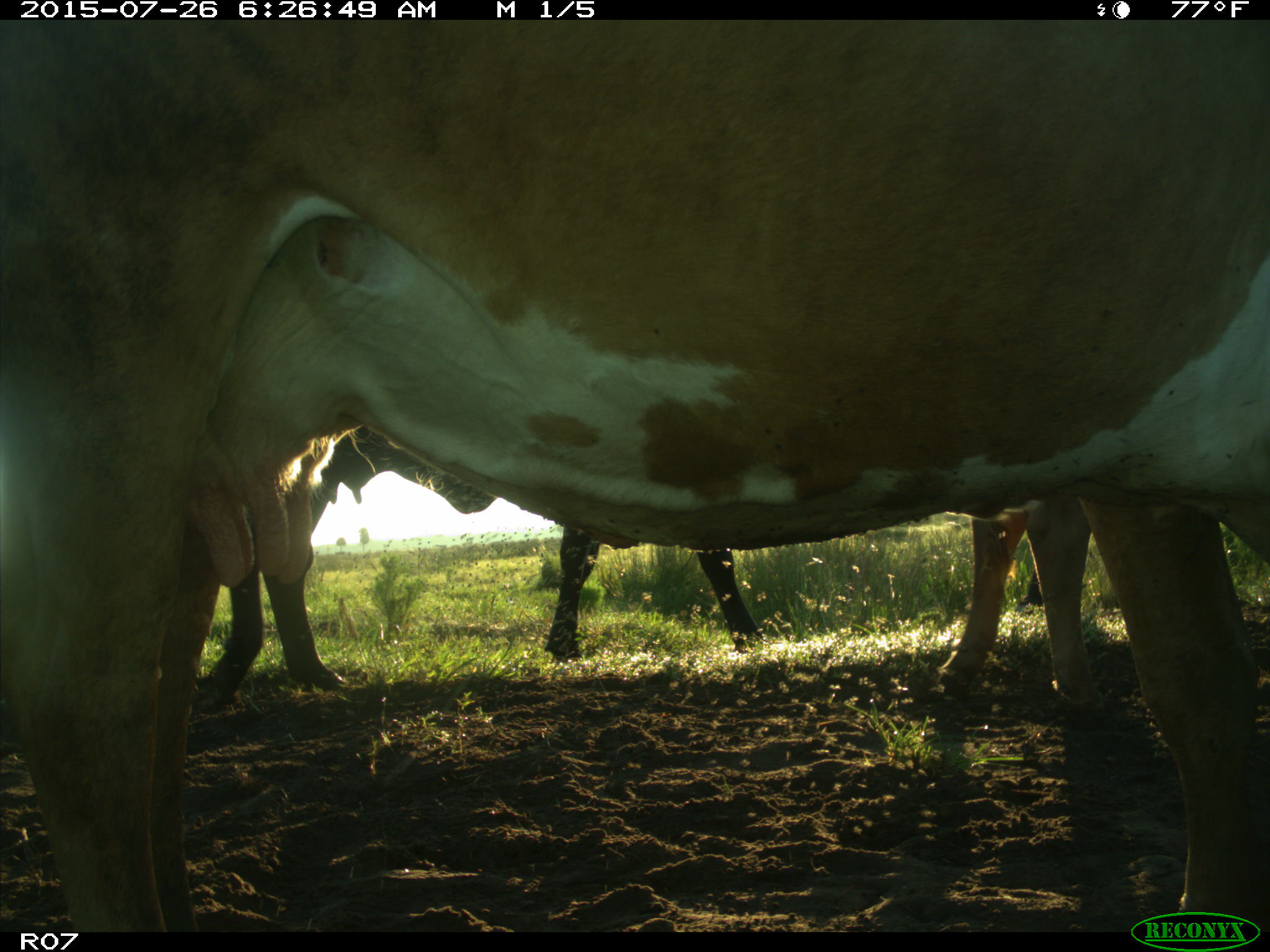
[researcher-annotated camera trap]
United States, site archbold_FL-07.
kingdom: Animalia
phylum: Chordata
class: Mammalia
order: Artiodactyla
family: Bovidae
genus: Bos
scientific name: Bos taurus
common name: domestic cow